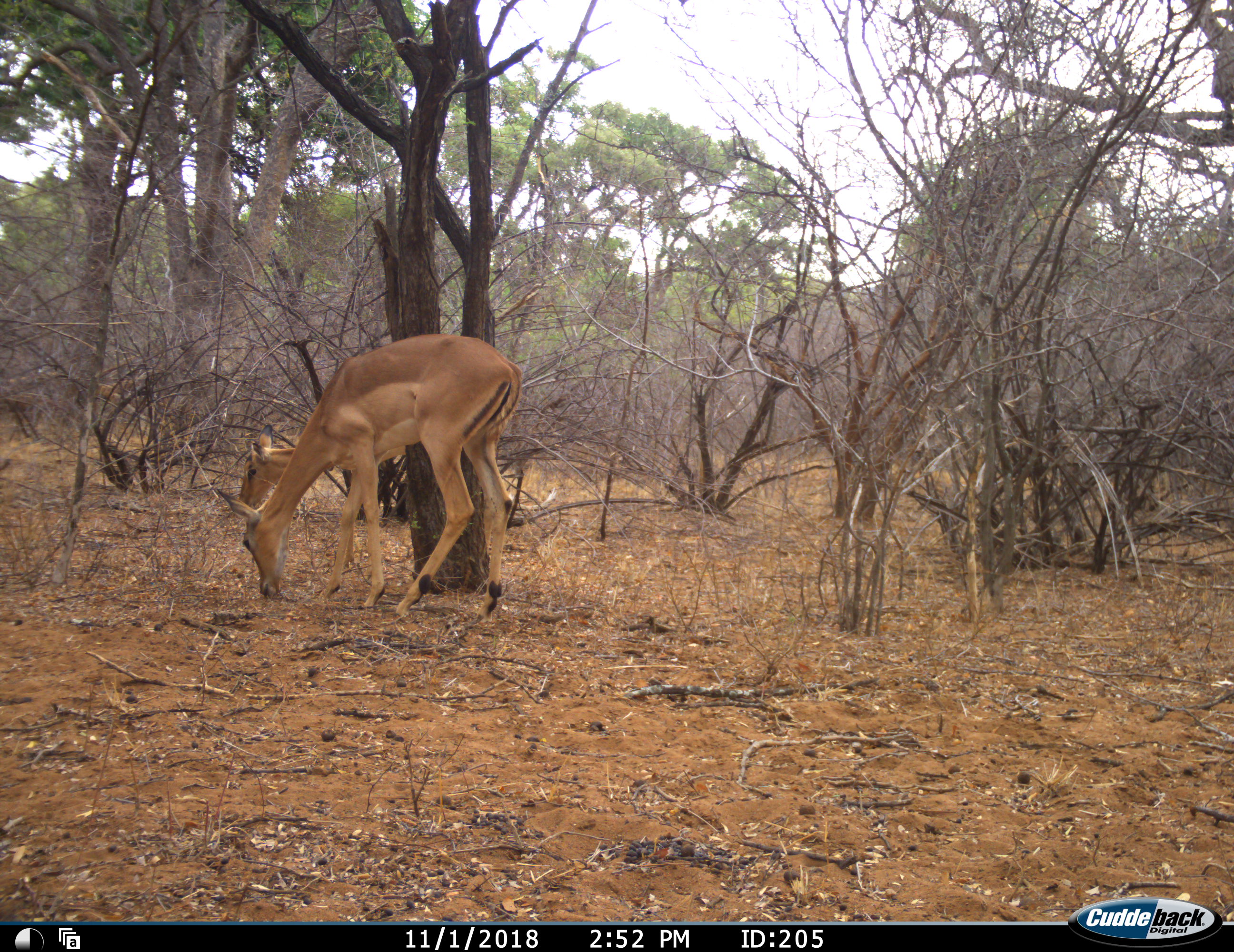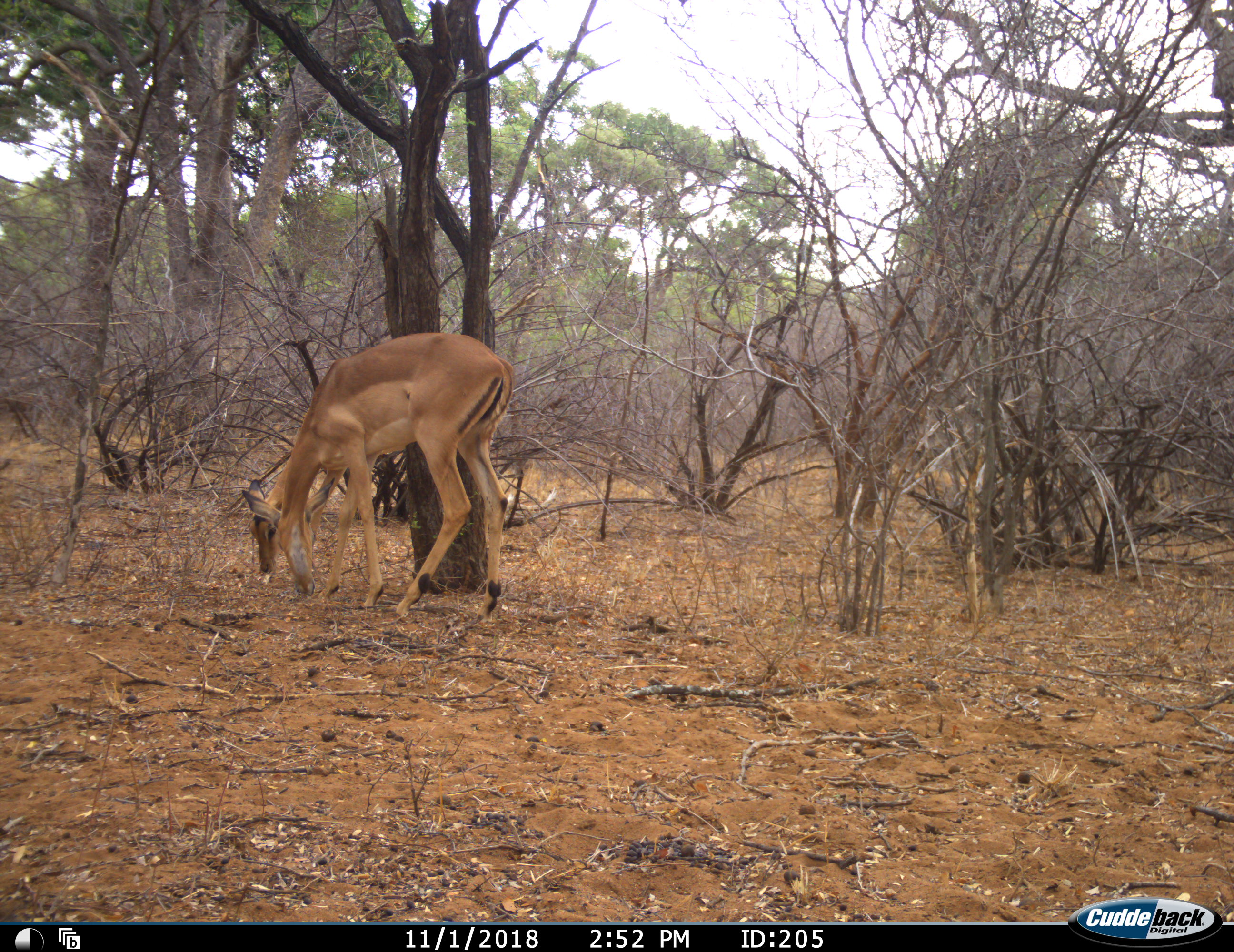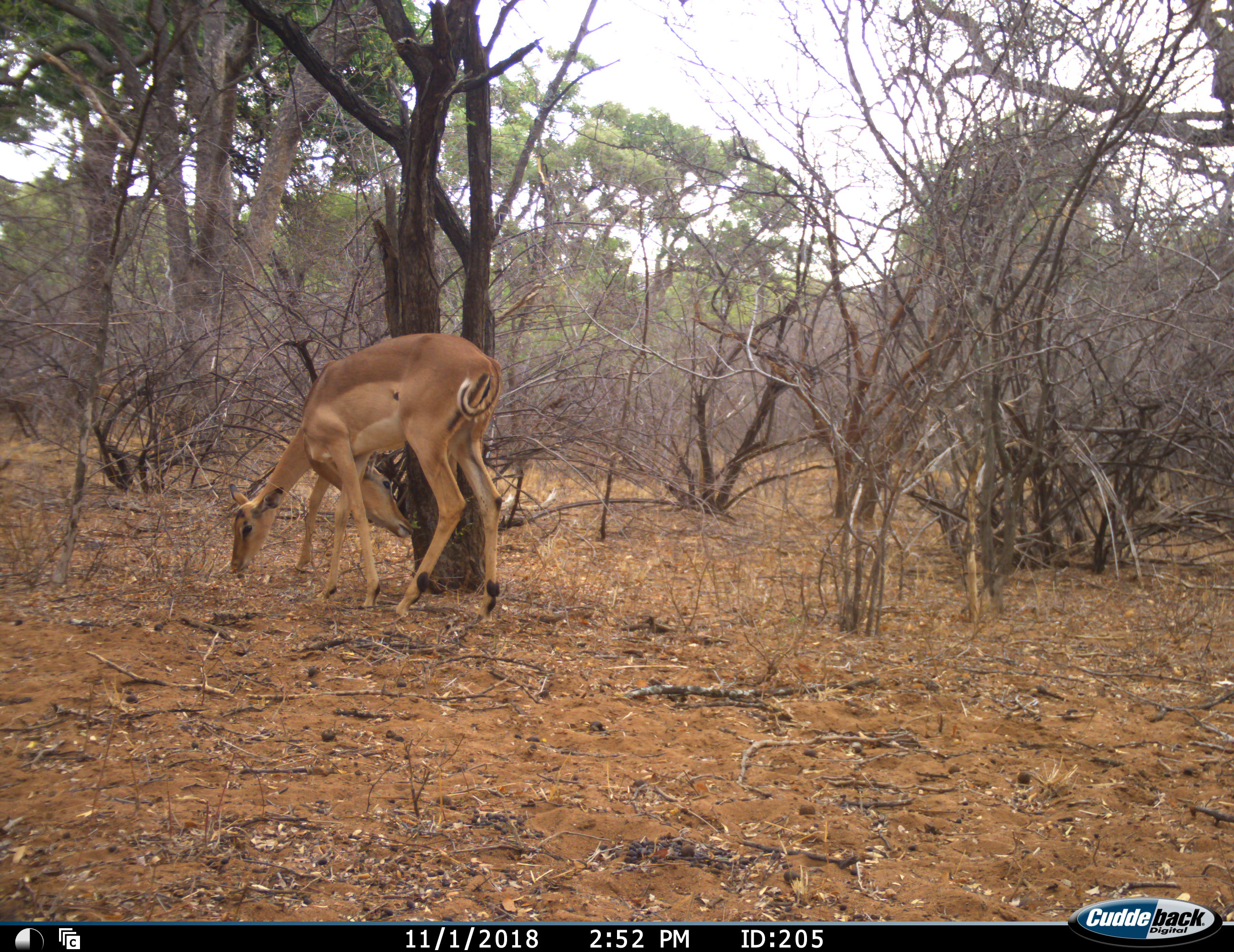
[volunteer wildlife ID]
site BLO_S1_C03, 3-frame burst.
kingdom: Animalia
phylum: Chordata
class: Mammalia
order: Artiodactyla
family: Bovidae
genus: Aepyceros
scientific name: Aepyceros melampus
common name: impala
Impala (Aepyceros melampus), count 2. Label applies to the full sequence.